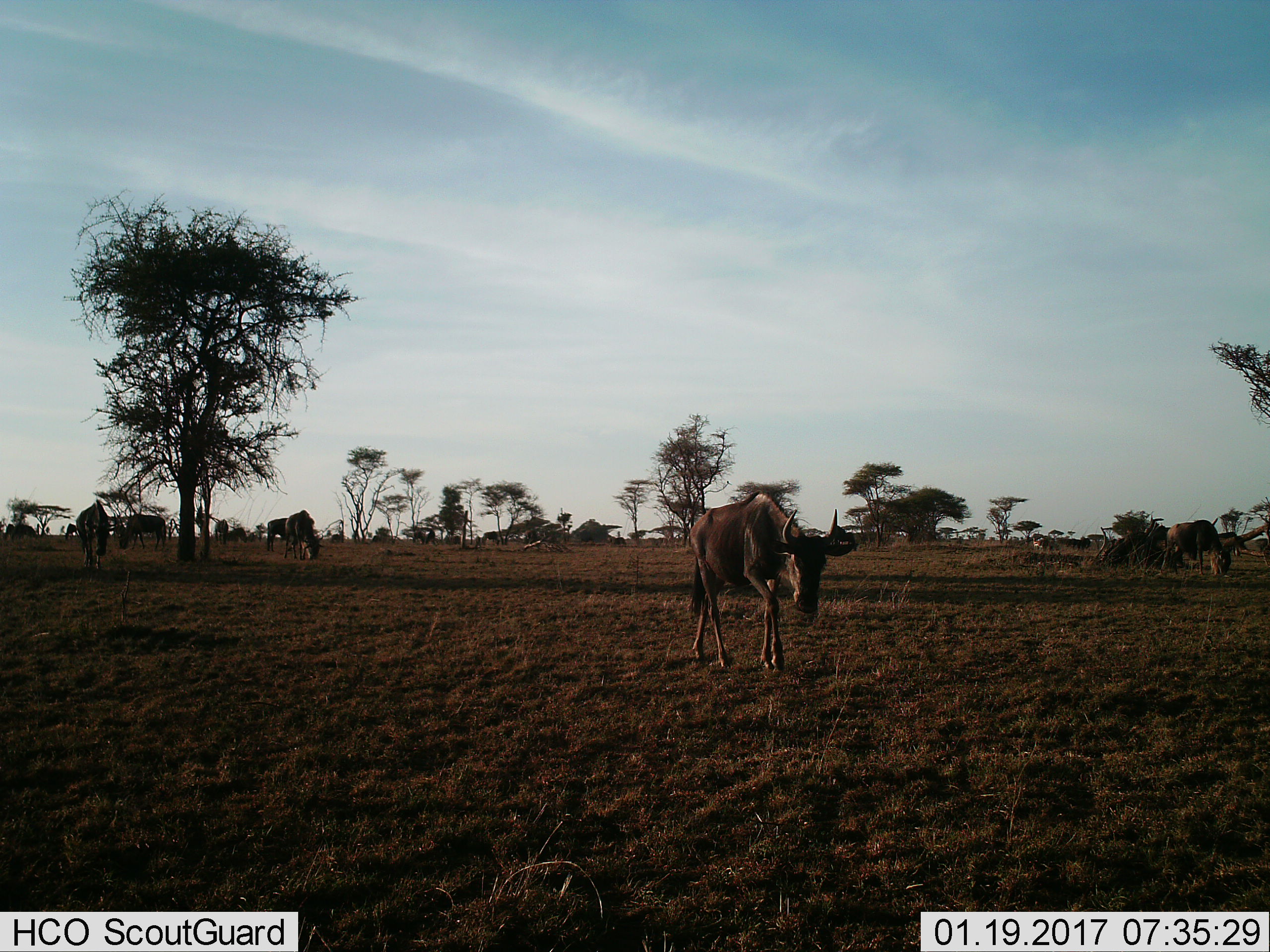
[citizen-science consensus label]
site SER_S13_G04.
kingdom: Animalia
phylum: Chordata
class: Mammalia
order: Artiodactyla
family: Bovidae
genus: Connochaetes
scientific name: Connochaetes taurinus taurinus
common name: blue wildebeest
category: wildebeestblue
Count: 11-50.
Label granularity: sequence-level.